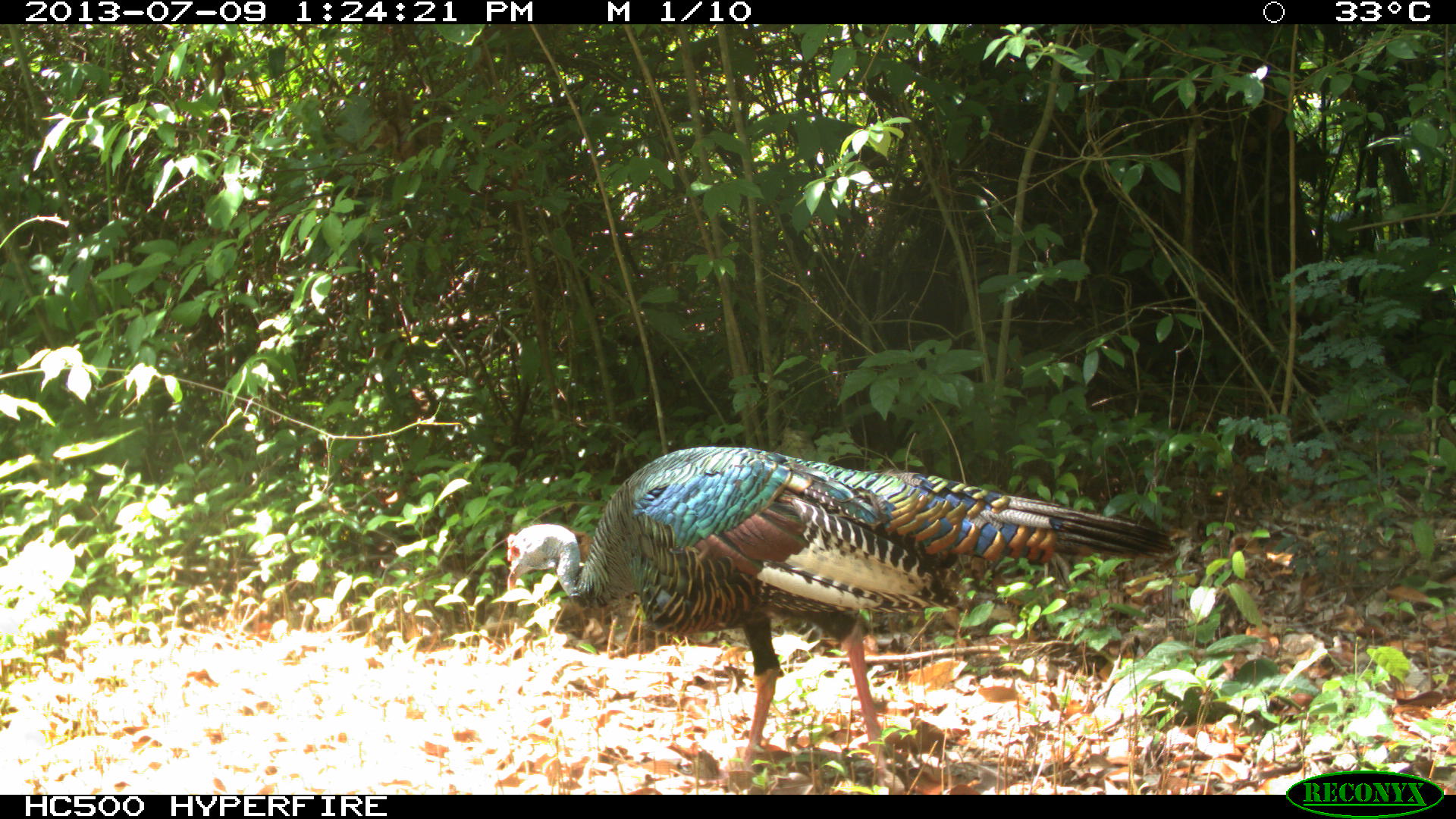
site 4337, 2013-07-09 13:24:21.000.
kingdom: Animalia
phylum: Chordata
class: Aves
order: Galliformes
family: Phasianidae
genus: Meleagris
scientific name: Meleagris ocellata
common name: ocellated turkey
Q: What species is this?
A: Meleagris ocellata (ocellated turkey).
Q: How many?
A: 1.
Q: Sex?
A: Male.